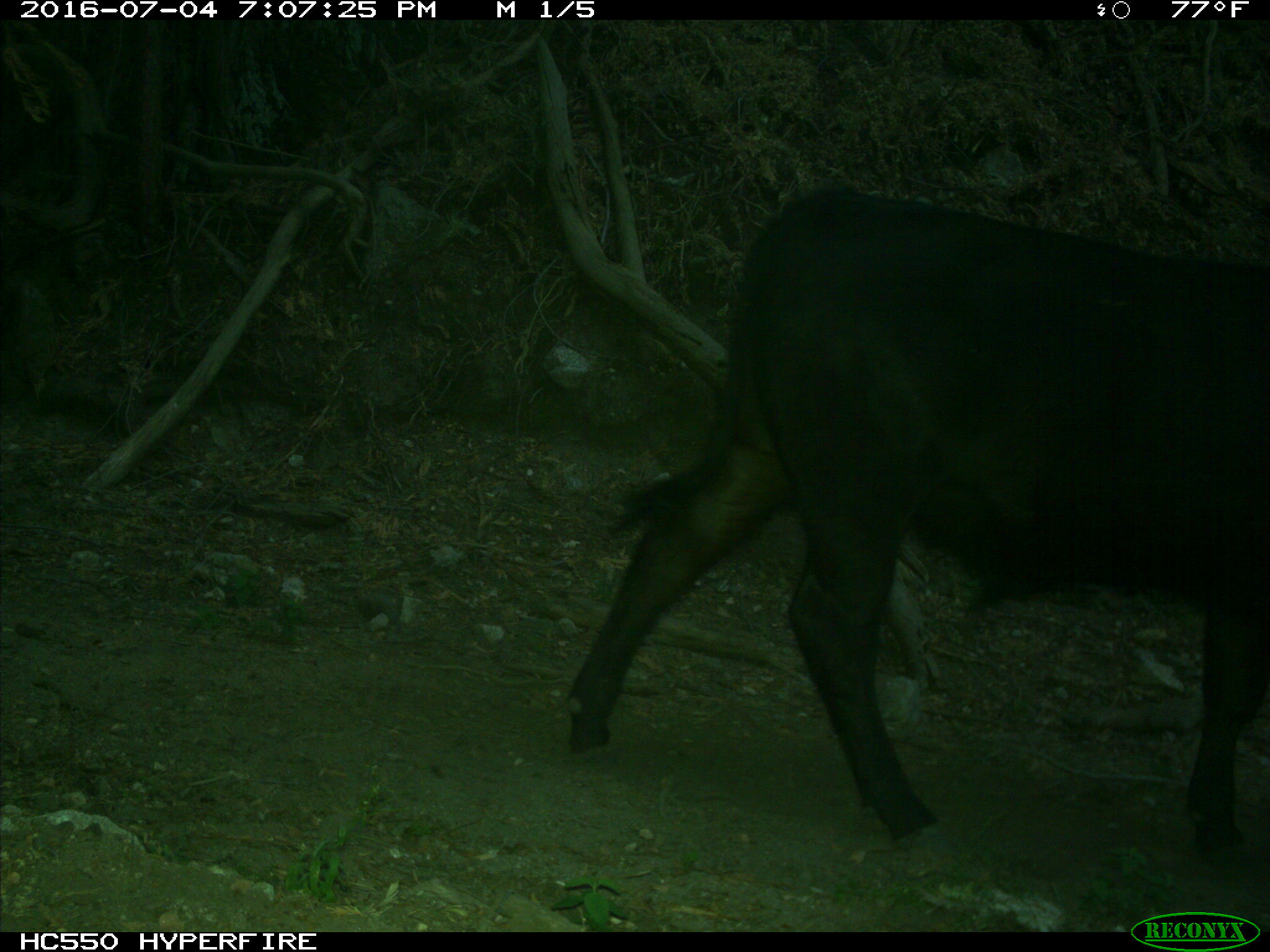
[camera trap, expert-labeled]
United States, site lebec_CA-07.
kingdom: Animalia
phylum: Chordata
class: Mammalia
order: Artiodactyla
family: Bovidae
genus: Bos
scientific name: Bos taurus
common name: domestic cow